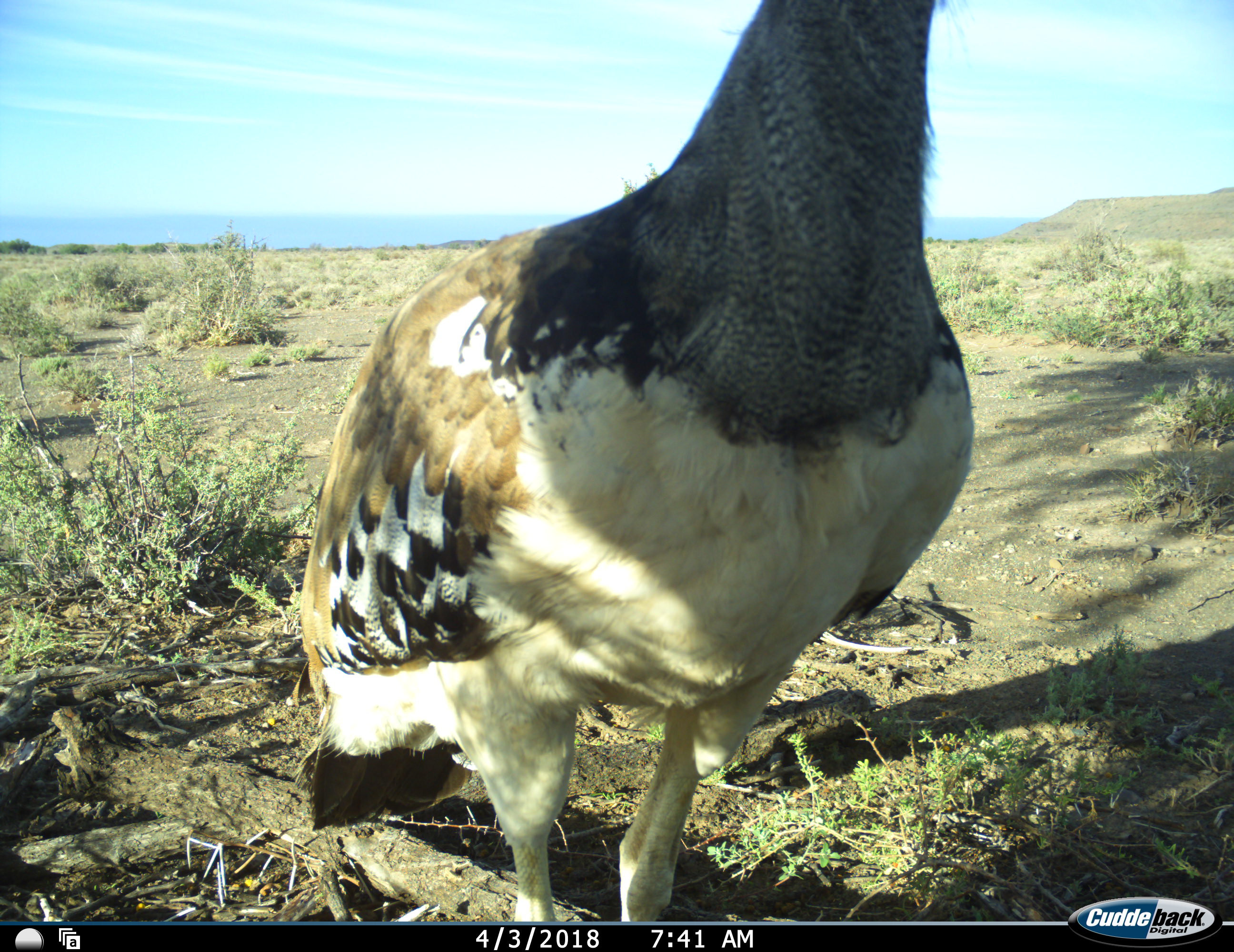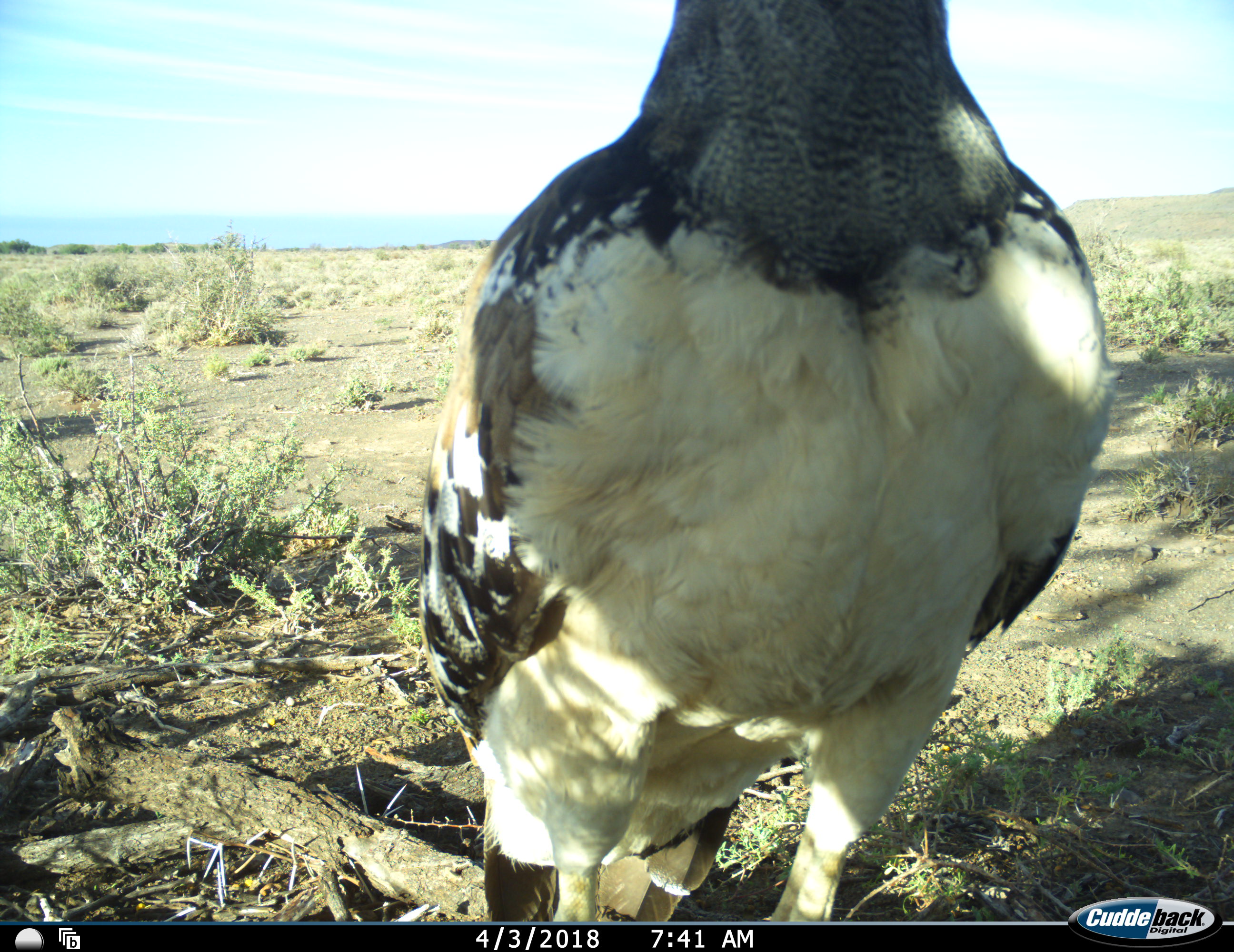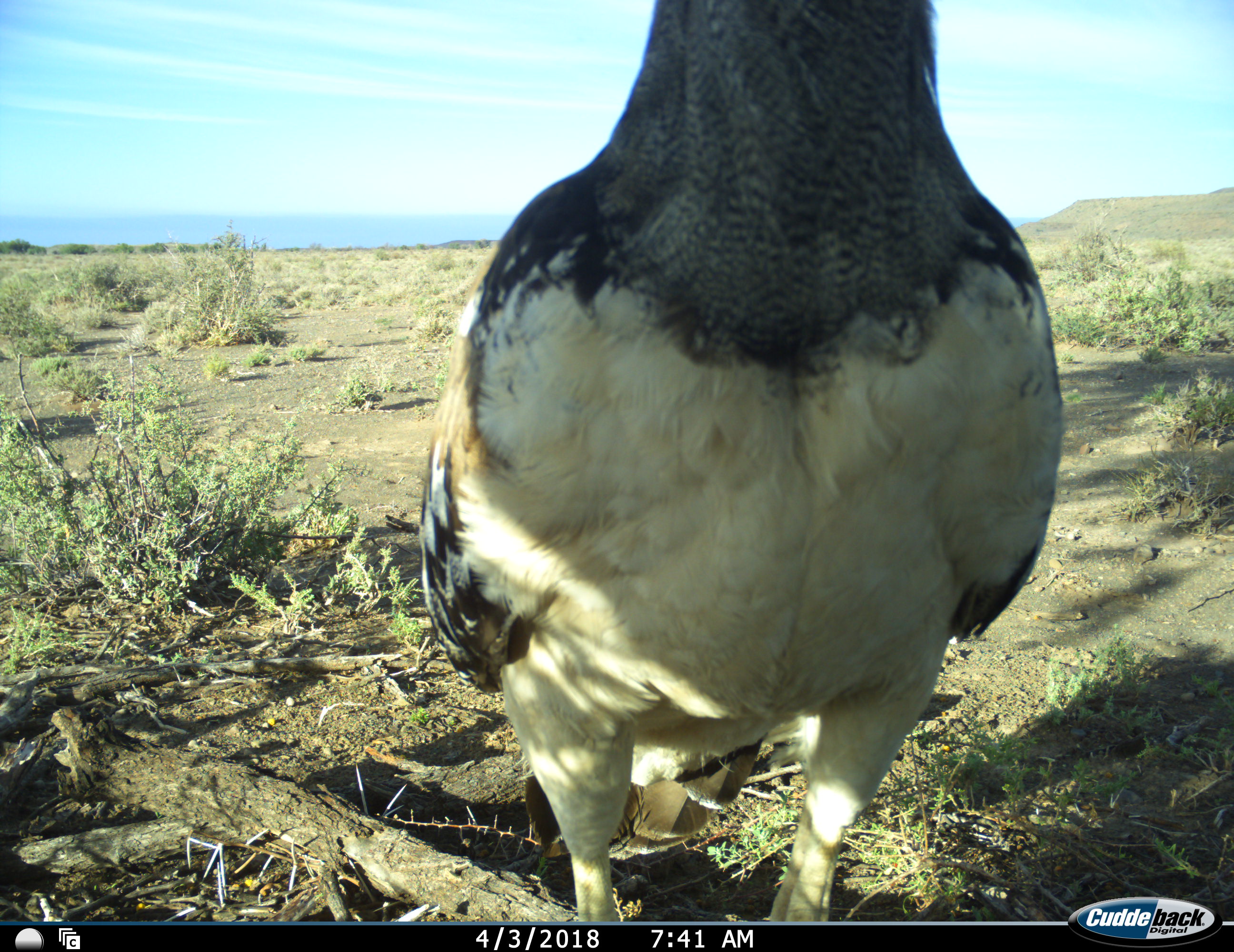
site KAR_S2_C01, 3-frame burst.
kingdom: Animalia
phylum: Chordata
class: Aves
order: Otidiformes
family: Otididae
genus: Ardeotis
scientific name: Ardeotis kori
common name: kori bustard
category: bustardkori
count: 1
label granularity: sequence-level